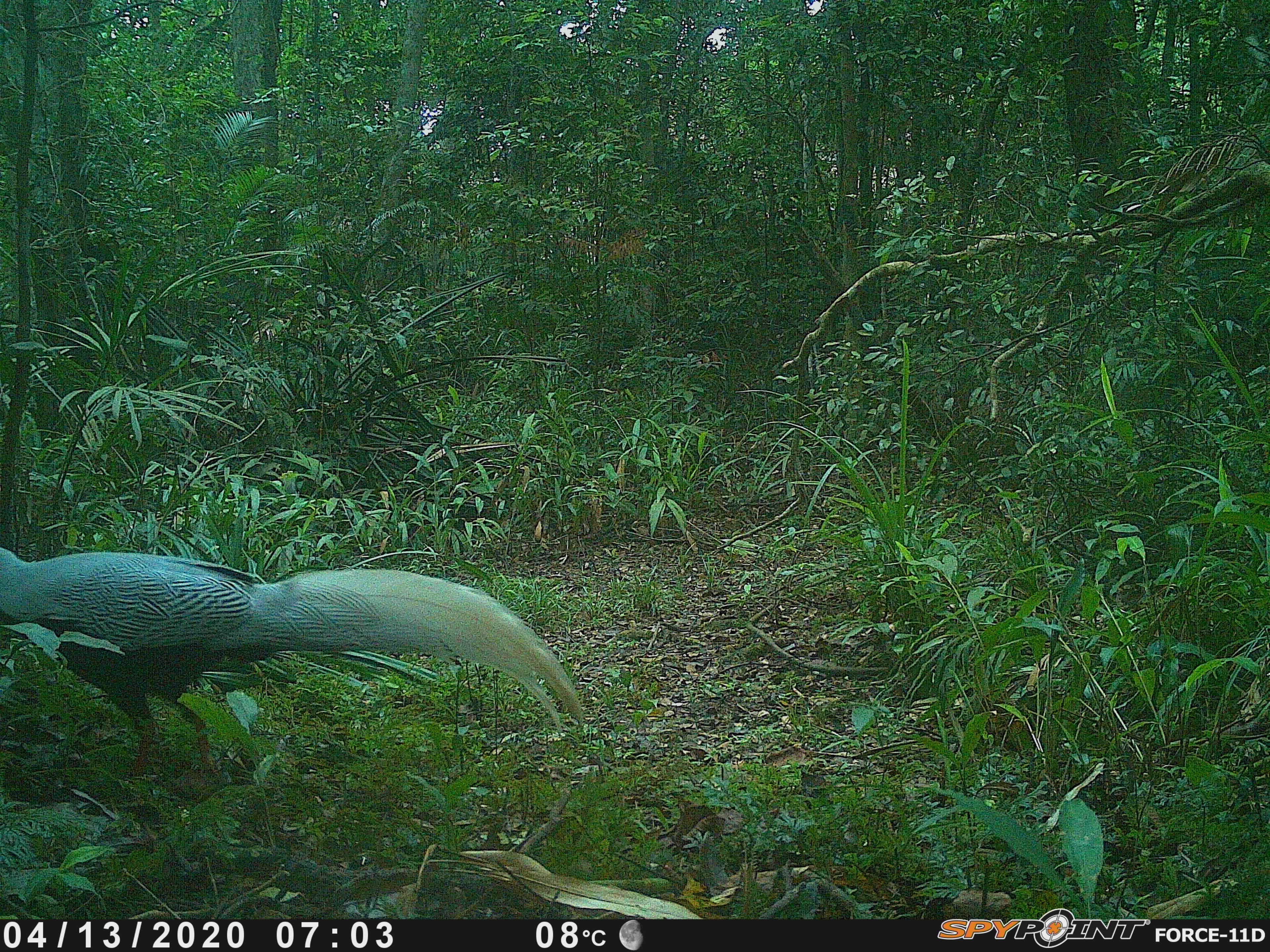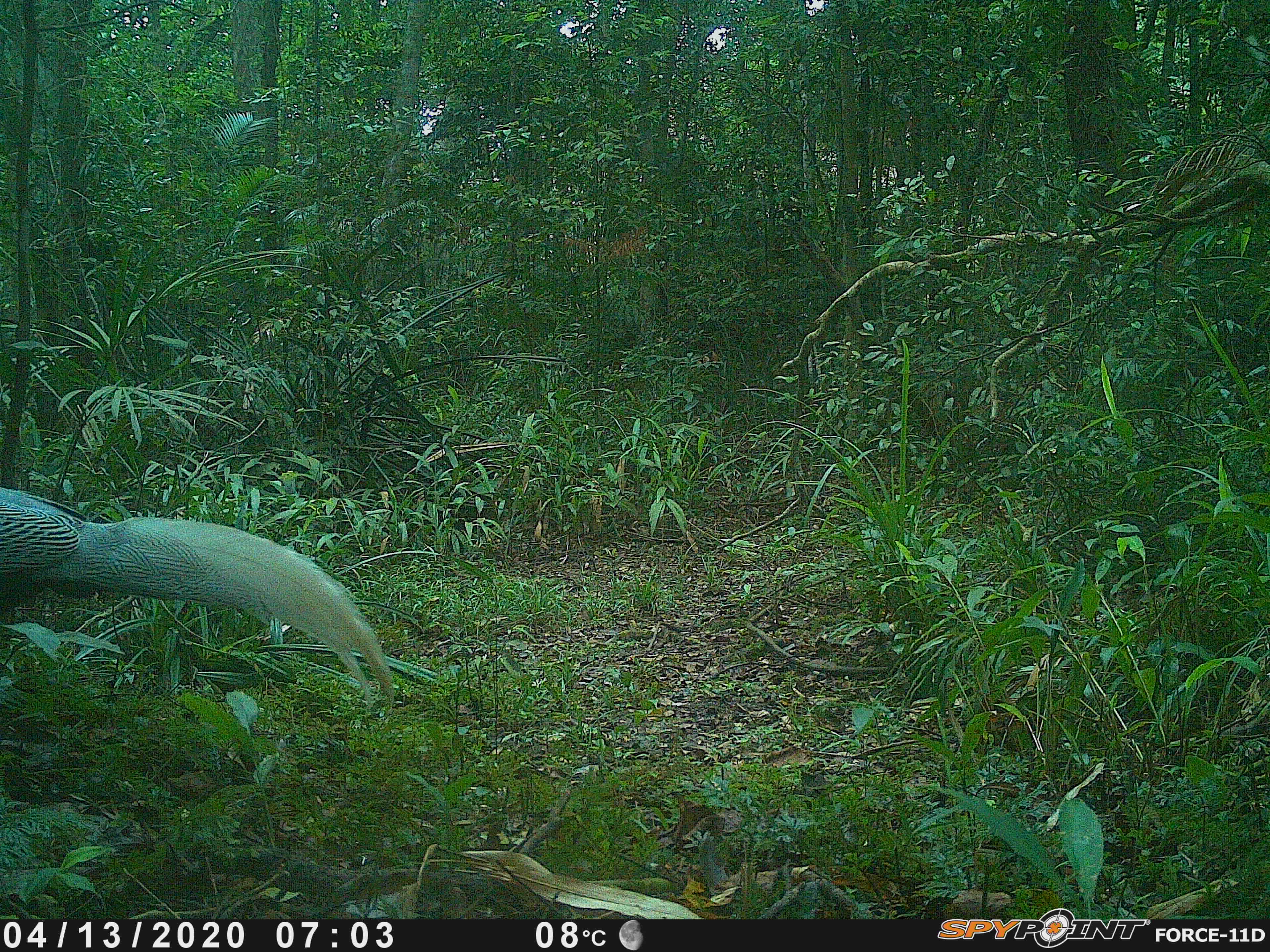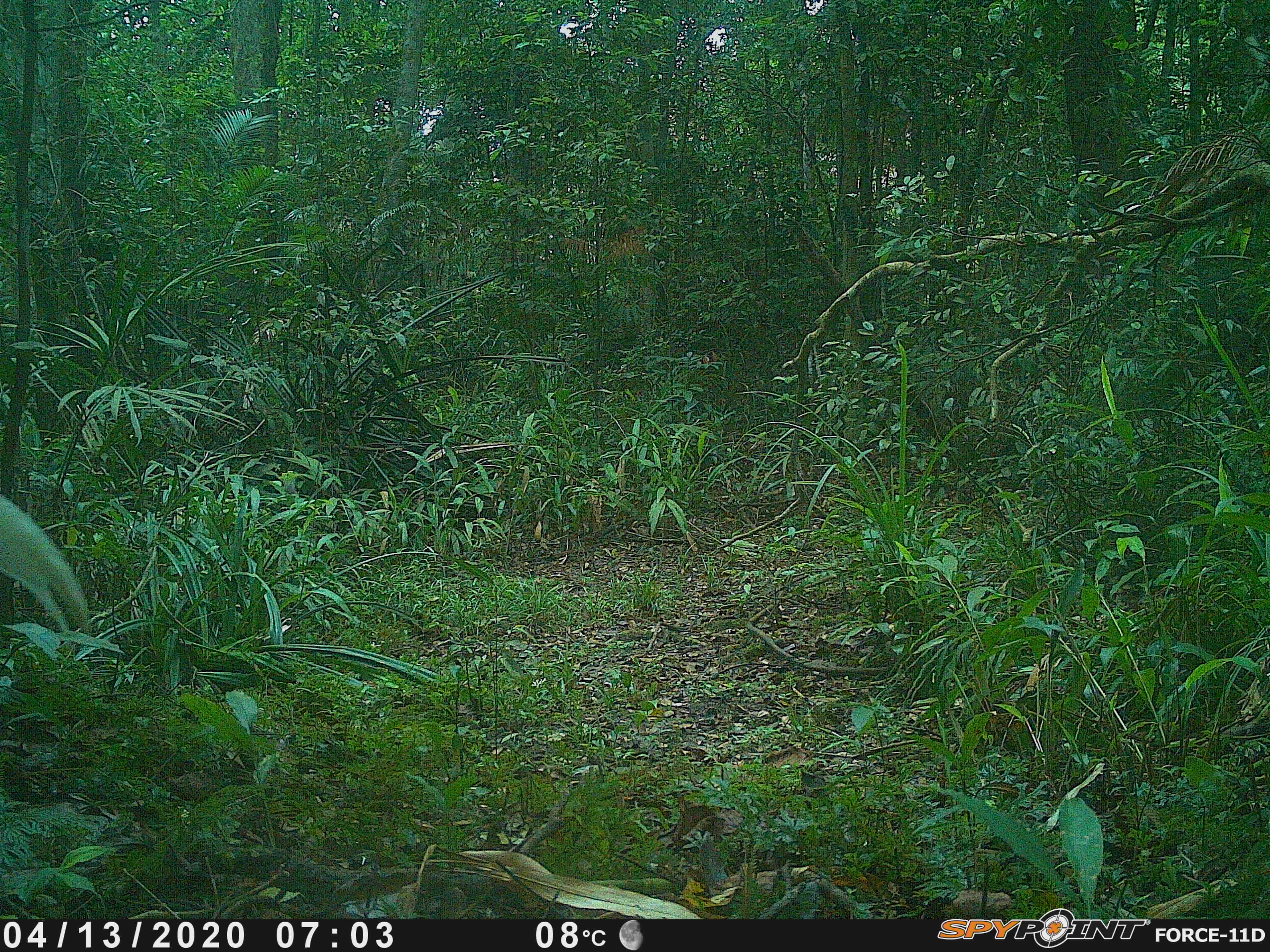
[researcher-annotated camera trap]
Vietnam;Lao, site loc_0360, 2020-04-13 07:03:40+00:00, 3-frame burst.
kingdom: Animalia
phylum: Chordata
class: Aves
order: Galliformes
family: Phasianidae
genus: Lophura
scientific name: Lophura nycthemera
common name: silver pheasant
Silver pheasant (Lophura nycthemera). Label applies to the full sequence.